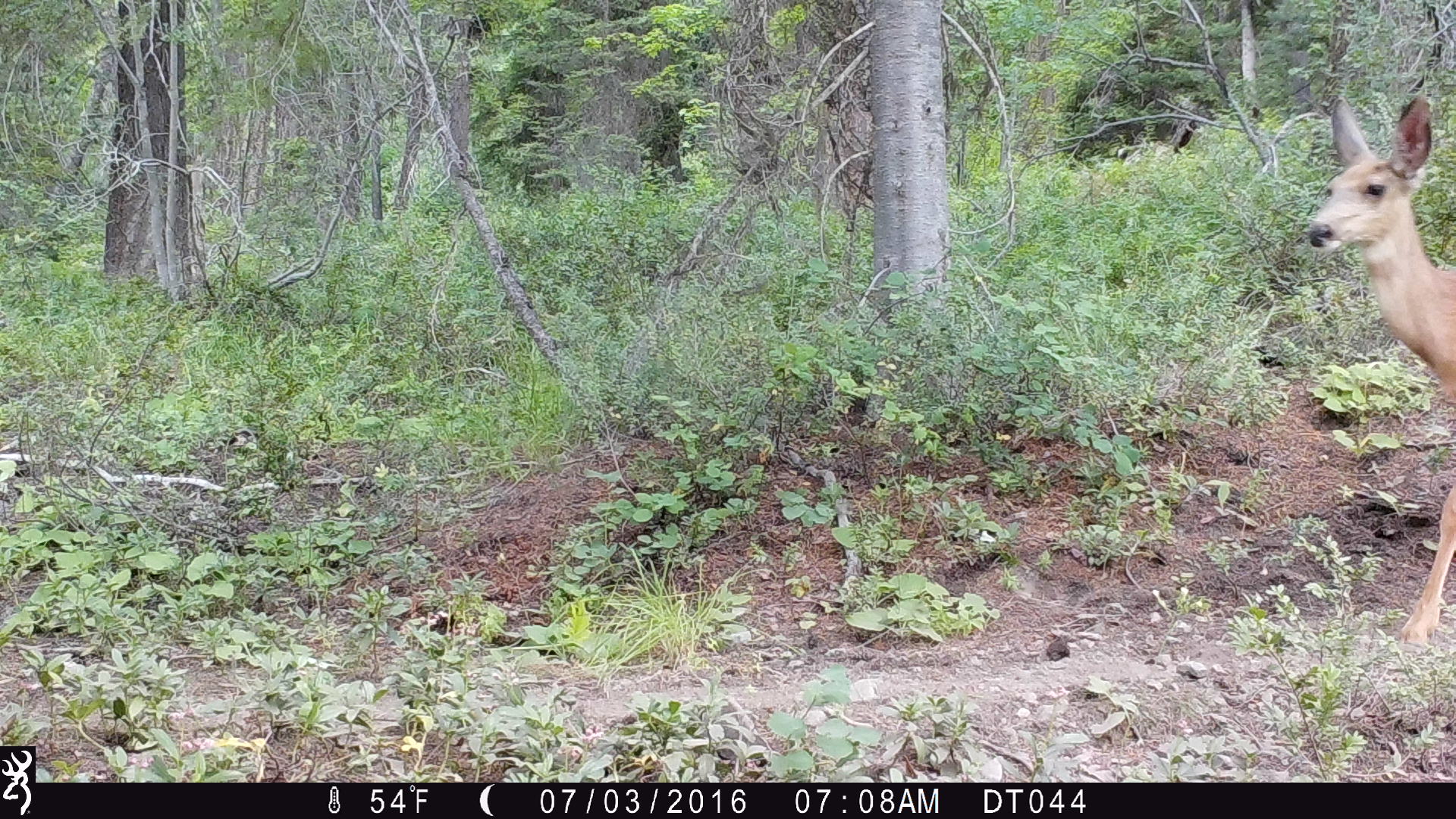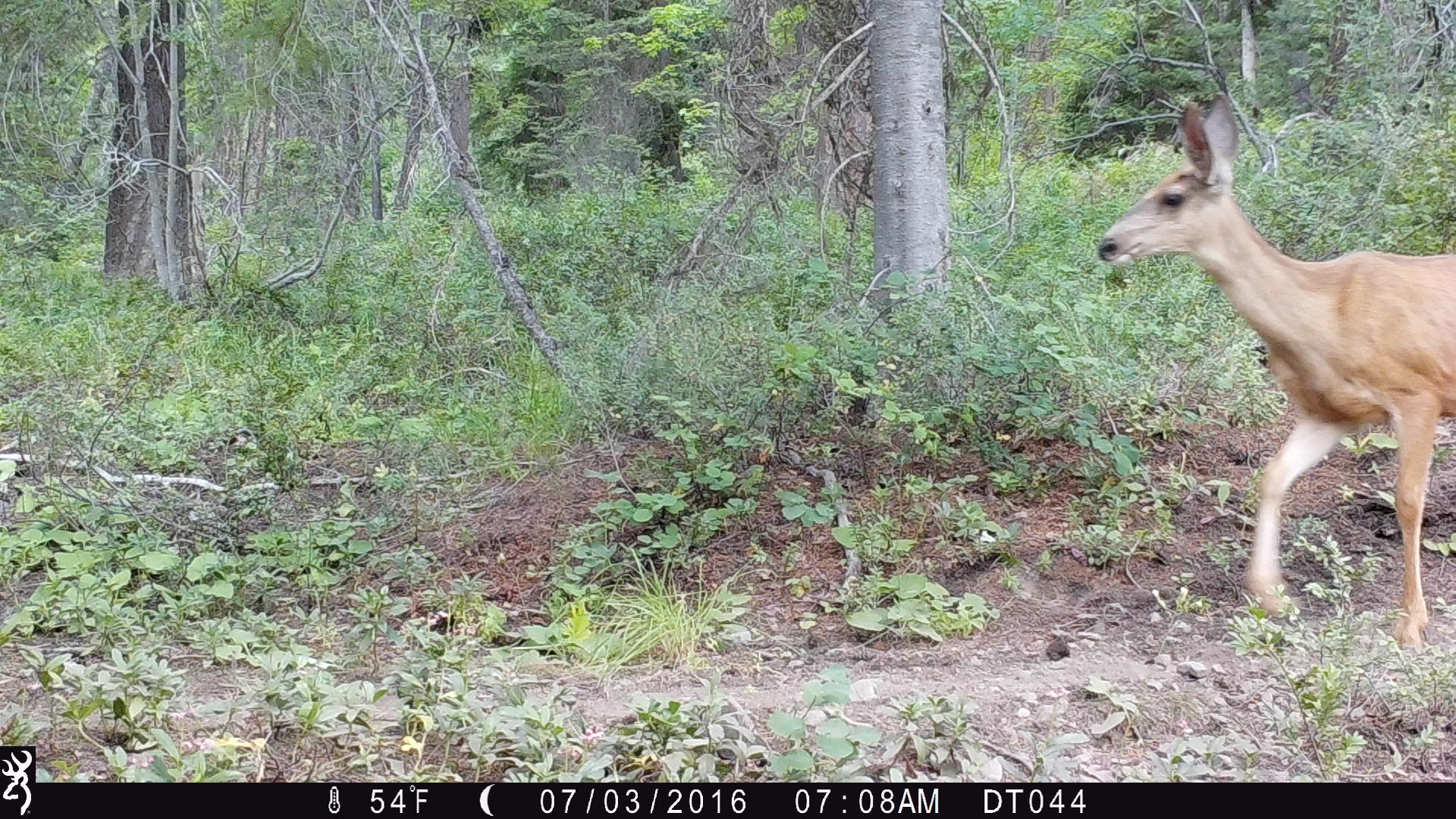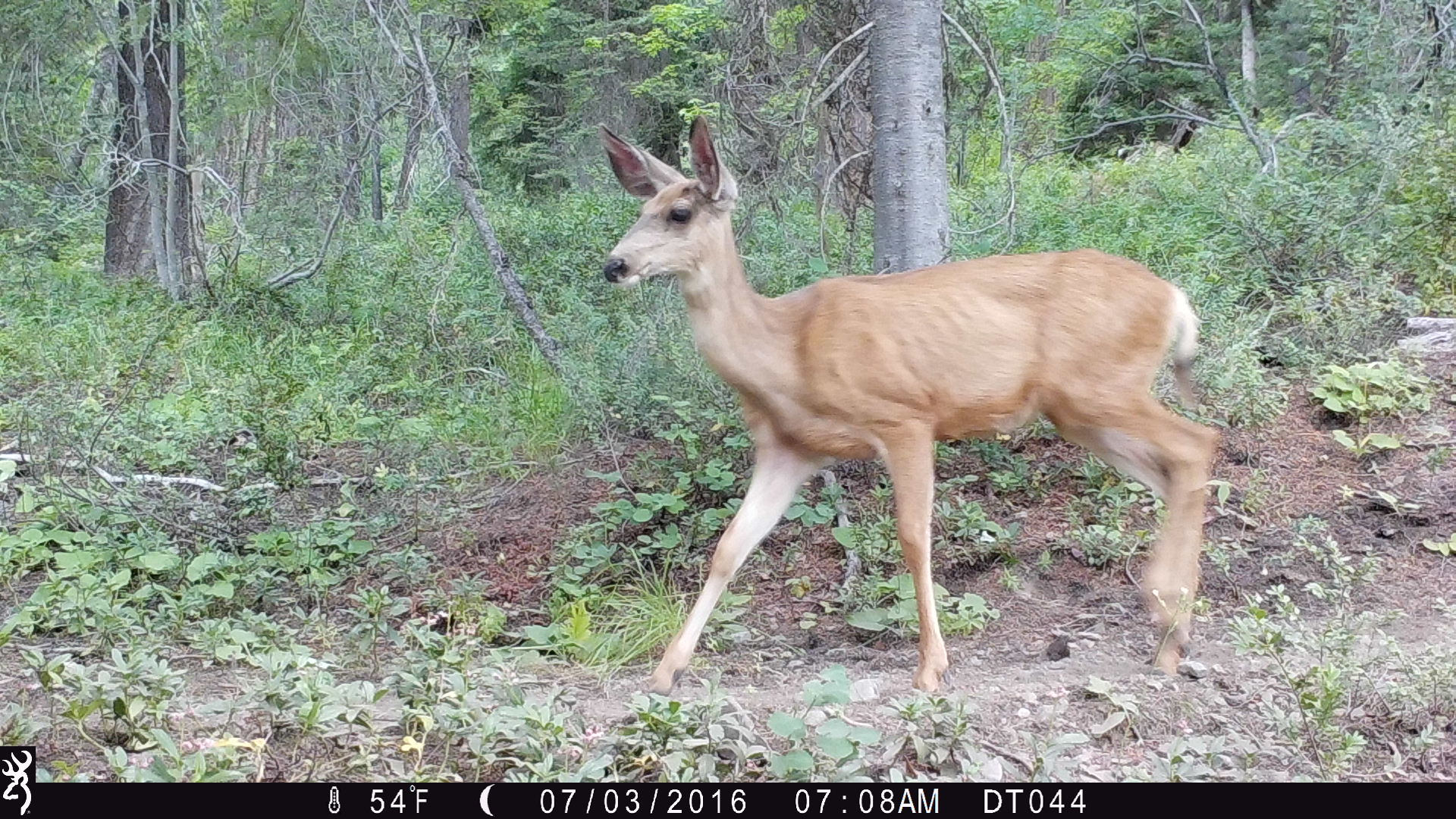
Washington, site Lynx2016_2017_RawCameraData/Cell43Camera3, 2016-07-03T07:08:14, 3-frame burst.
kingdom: Animalia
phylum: Chordata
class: Mammalia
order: Artiodactyla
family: Cervidae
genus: Odocoileus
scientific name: Odocoileus hemionus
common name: mule deer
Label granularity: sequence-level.